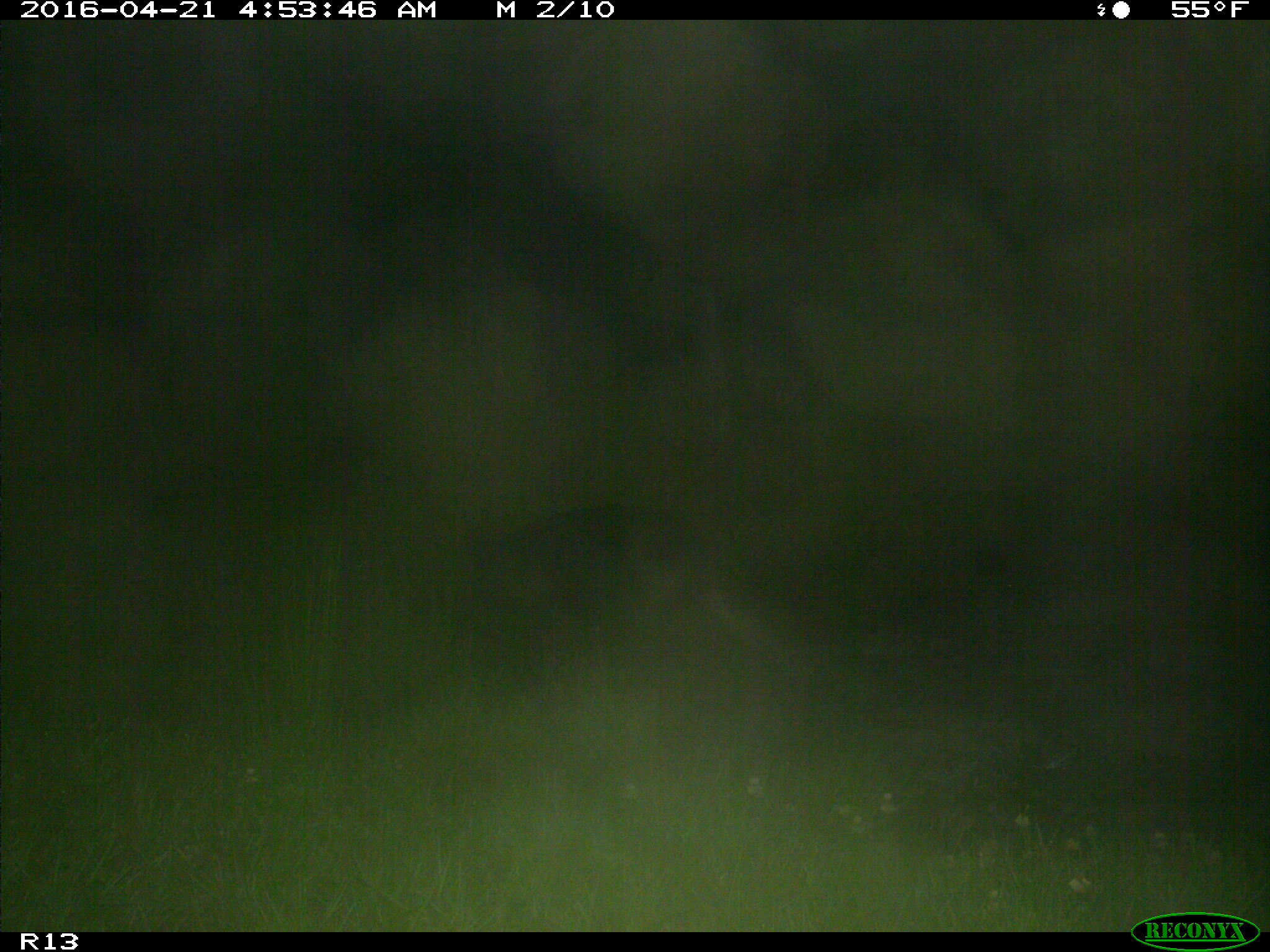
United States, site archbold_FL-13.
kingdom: Animalia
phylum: Chordata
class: Mammalia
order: Artiodactyla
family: Suidae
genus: Sus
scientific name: Sus scrofa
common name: wild boar